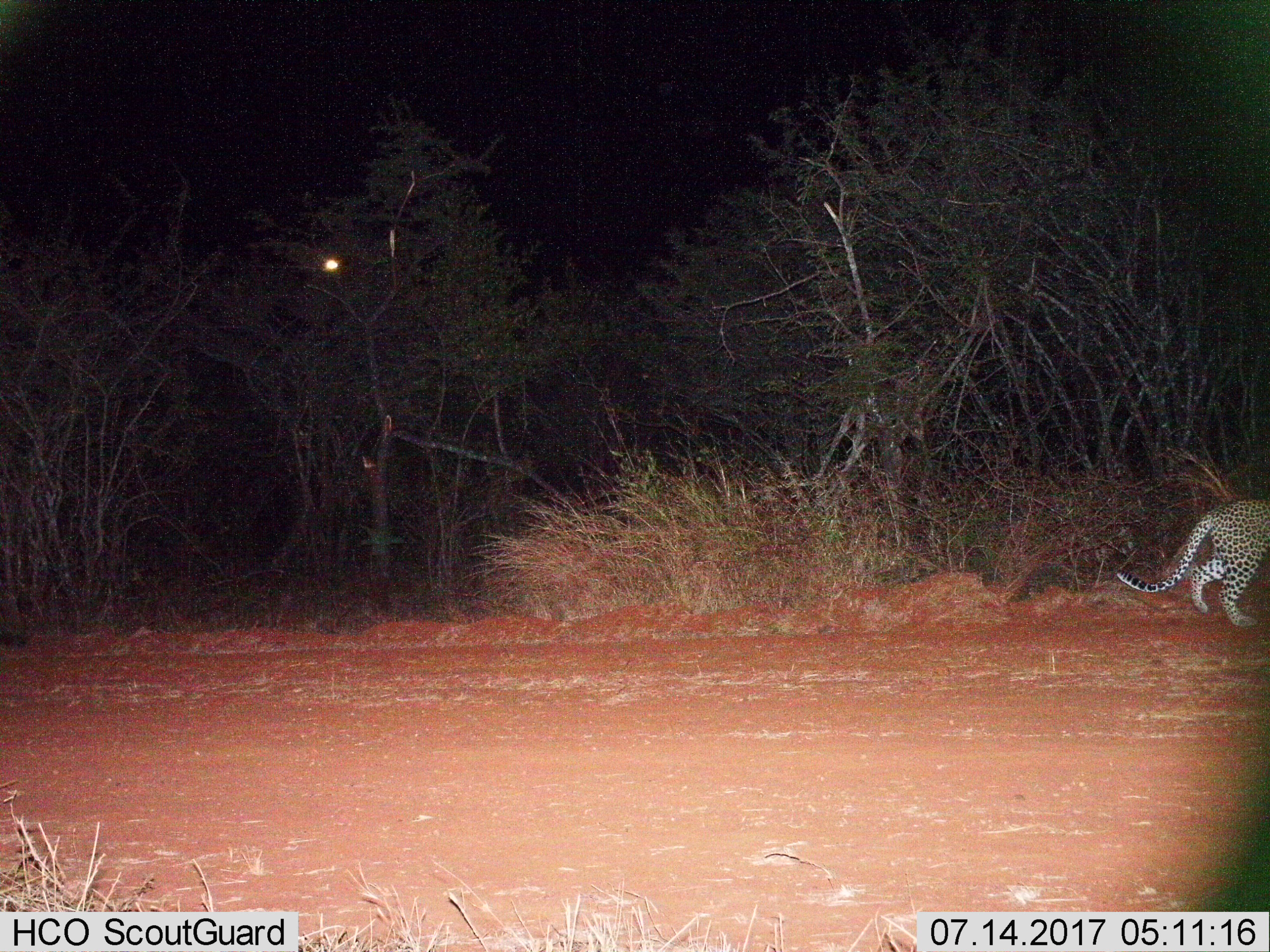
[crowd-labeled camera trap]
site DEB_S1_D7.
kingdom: Animalia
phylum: Chordata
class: Mammalia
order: Carnivora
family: Felidae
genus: Panthera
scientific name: Panthera pardus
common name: leopard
Leopard (Panthera pardus), count 1. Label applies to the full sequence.